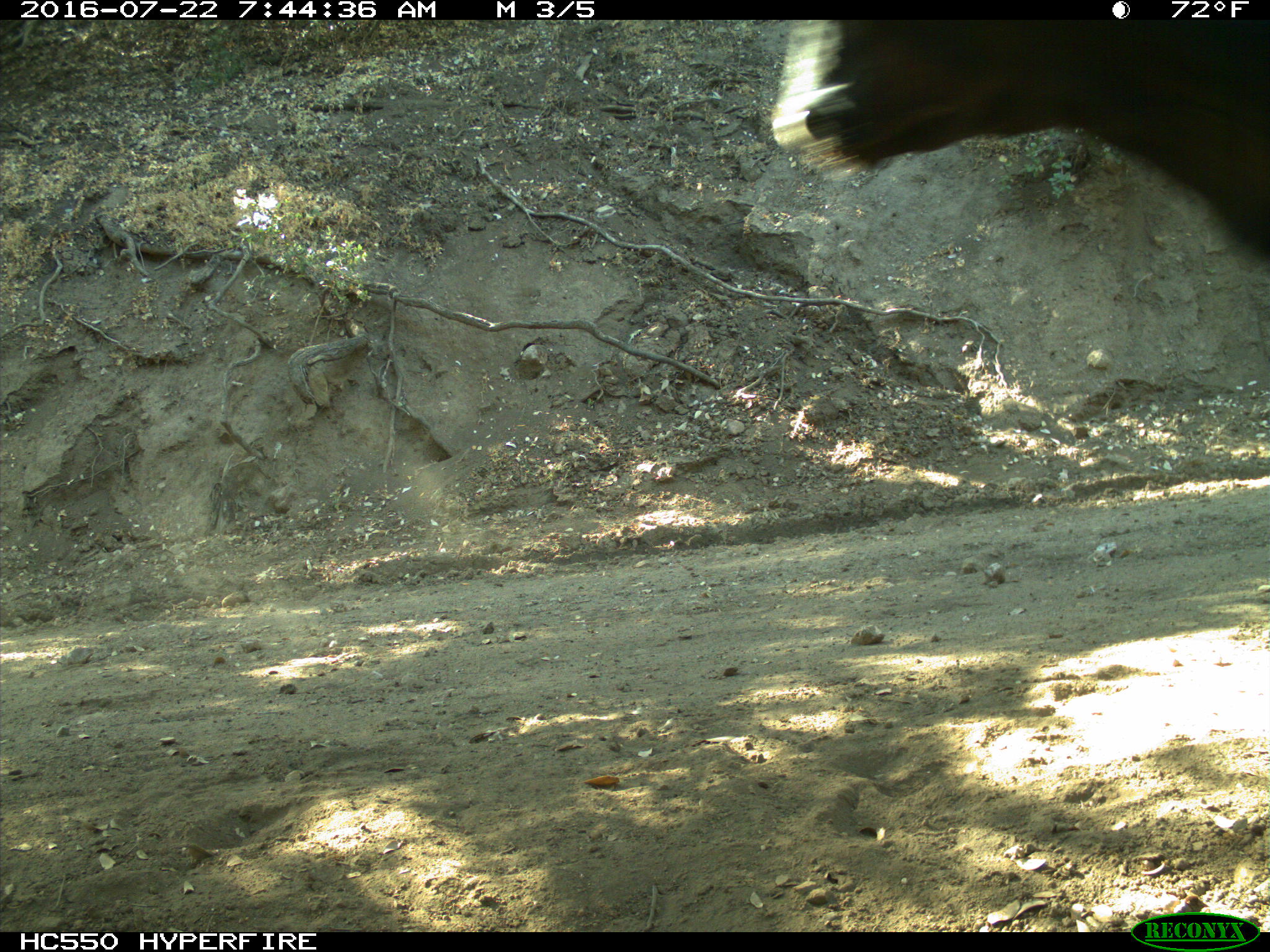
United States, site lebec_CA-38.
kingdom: Animalia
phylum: Chordata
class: Mammalia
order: Artiodactyla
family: Bovidae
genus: Bos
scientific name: Bos taurus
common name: domestic cow